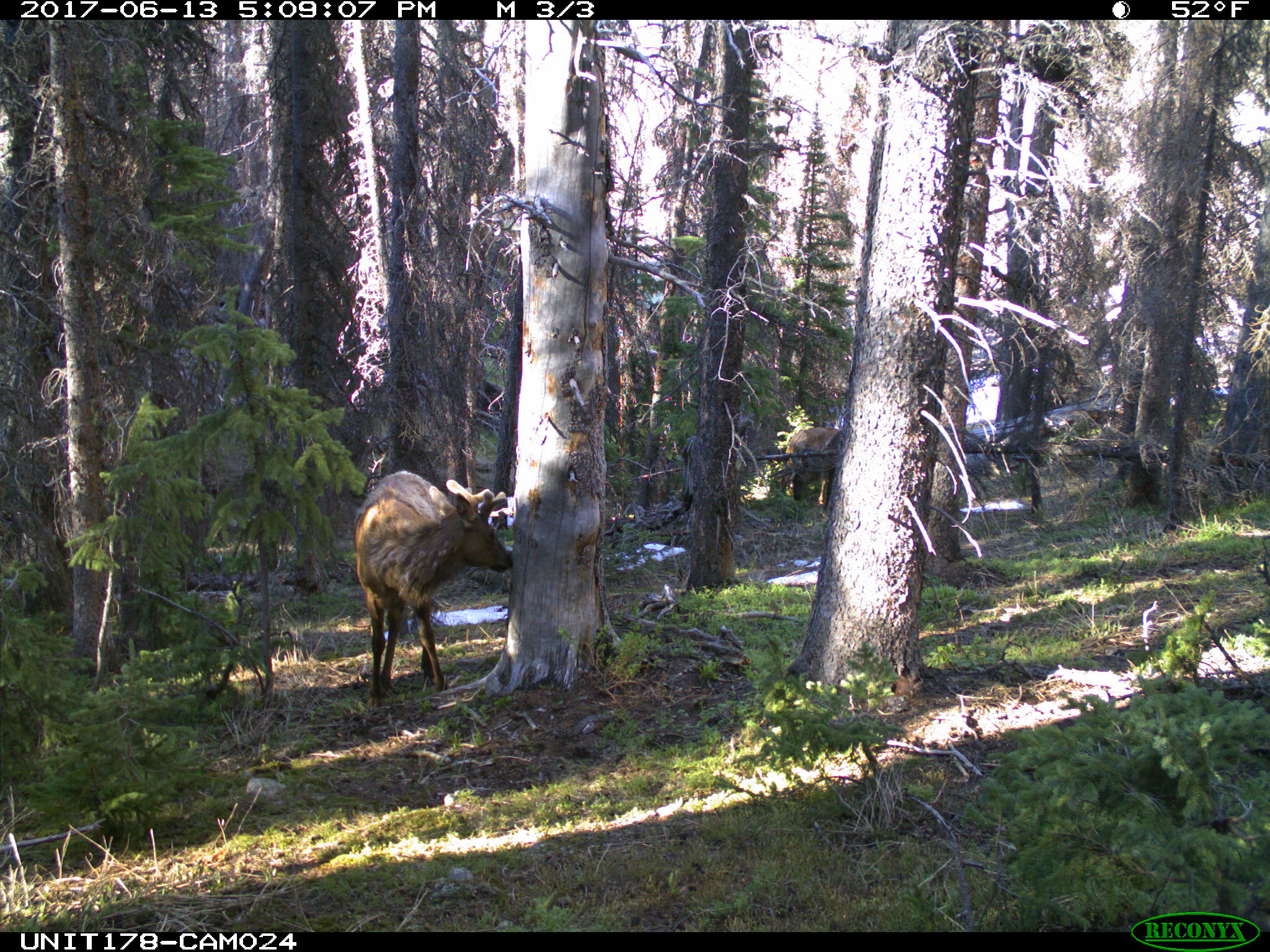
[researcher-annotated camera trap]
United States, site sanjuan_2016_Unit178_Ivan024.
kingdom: Animalia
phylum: Chordata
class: Mammalia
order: Artiodactyla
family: Cervidae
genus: Cervus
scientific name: Cervus elaphus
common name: red deer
Cervus elaphus (red deer).